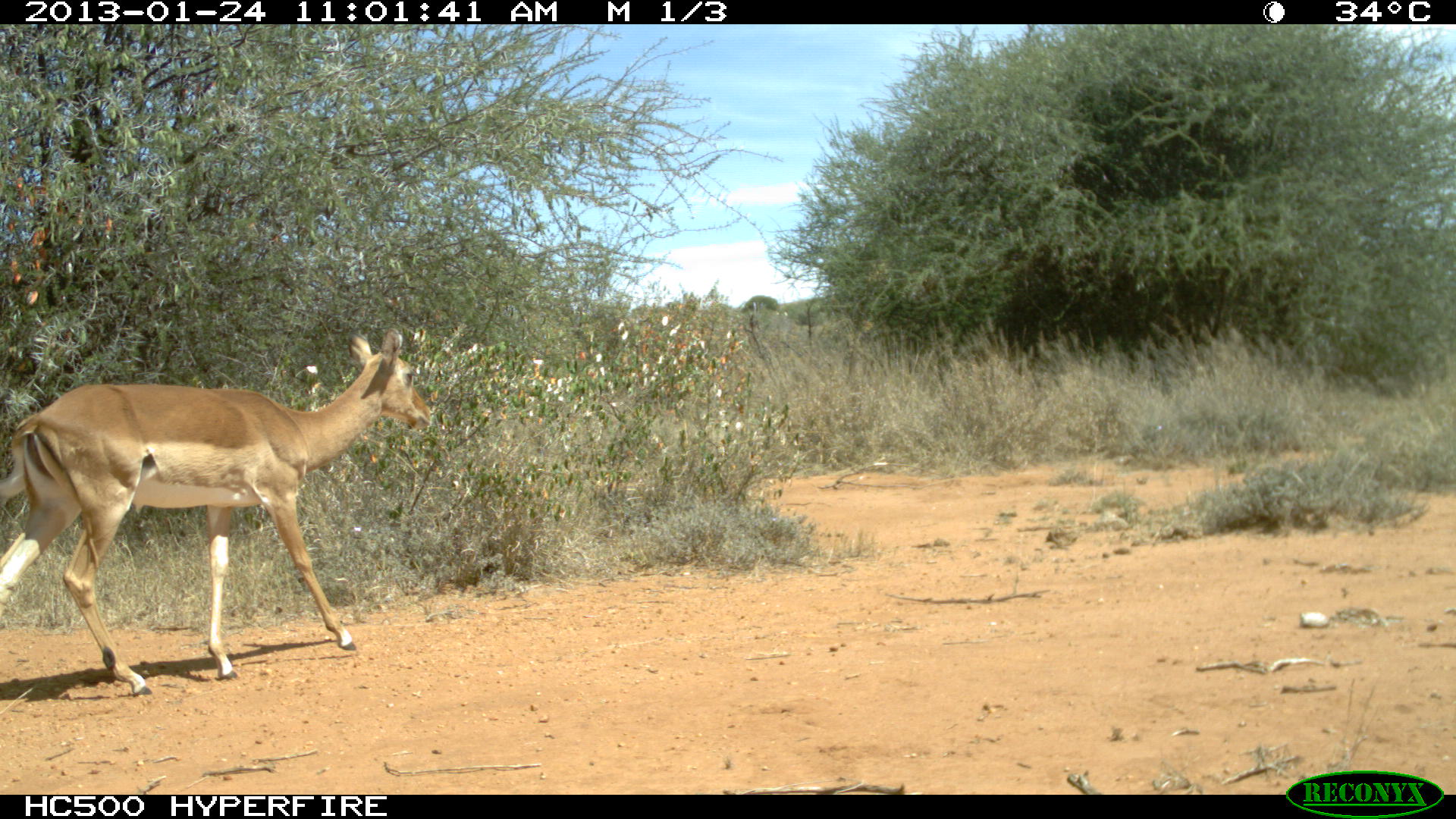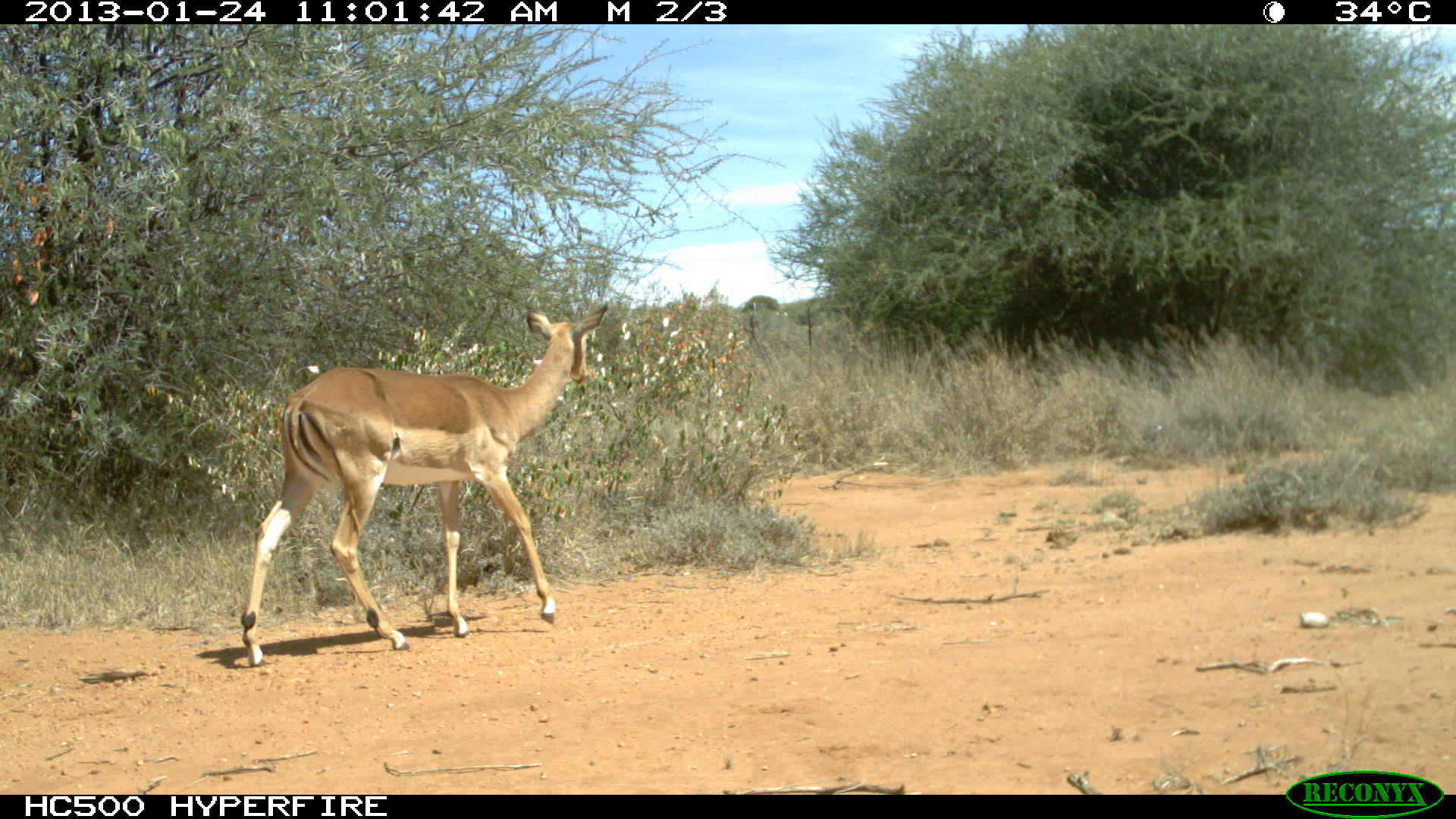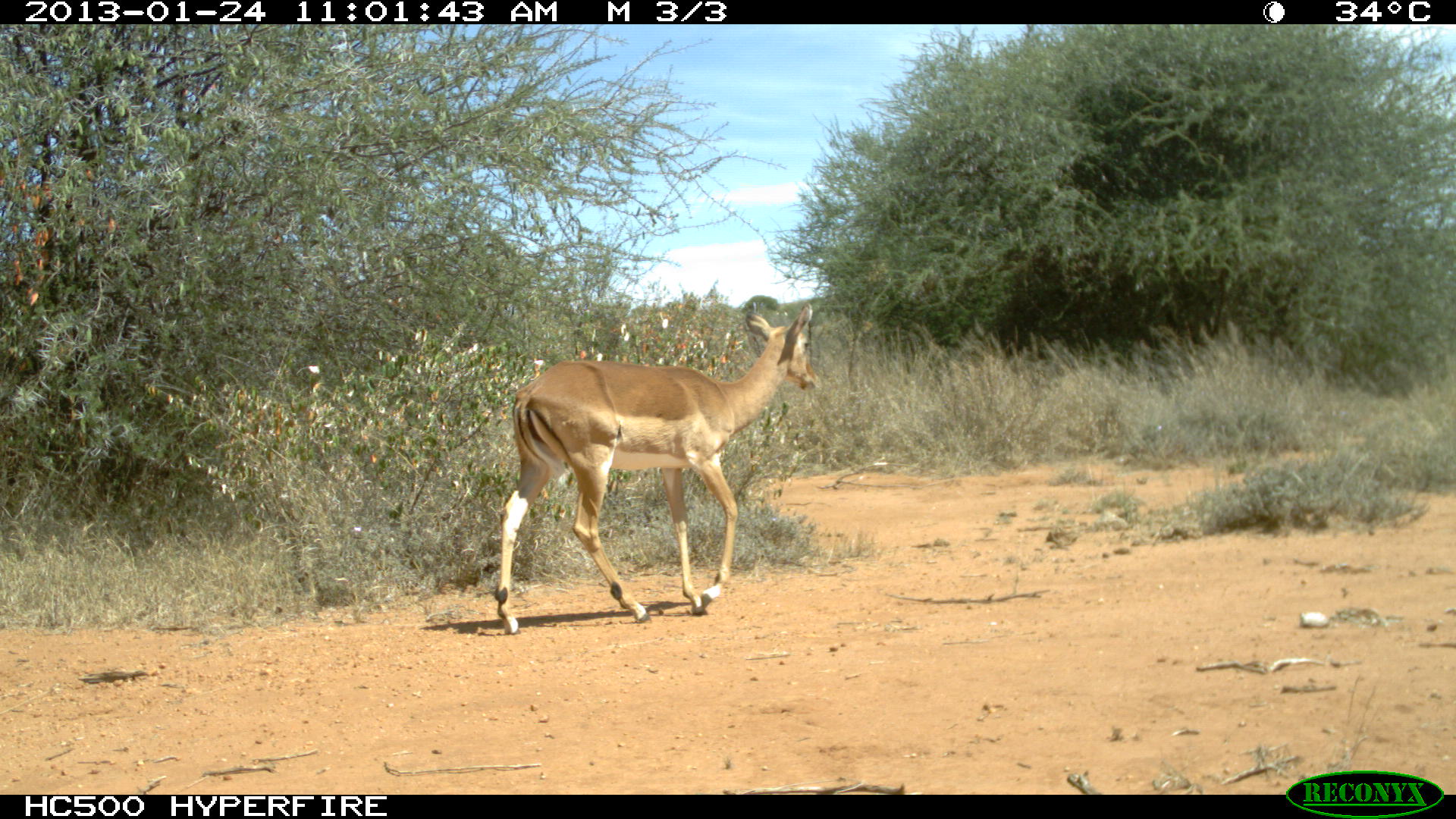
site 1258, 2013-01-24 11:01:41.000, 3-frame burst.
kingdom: Animalia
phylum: Chordata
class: Mammalia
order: Artiodactyla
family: Bovidae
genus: Aepyceros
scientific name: Aepyceros melampus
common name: impala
Aepyceros melampus (impala), count 1.